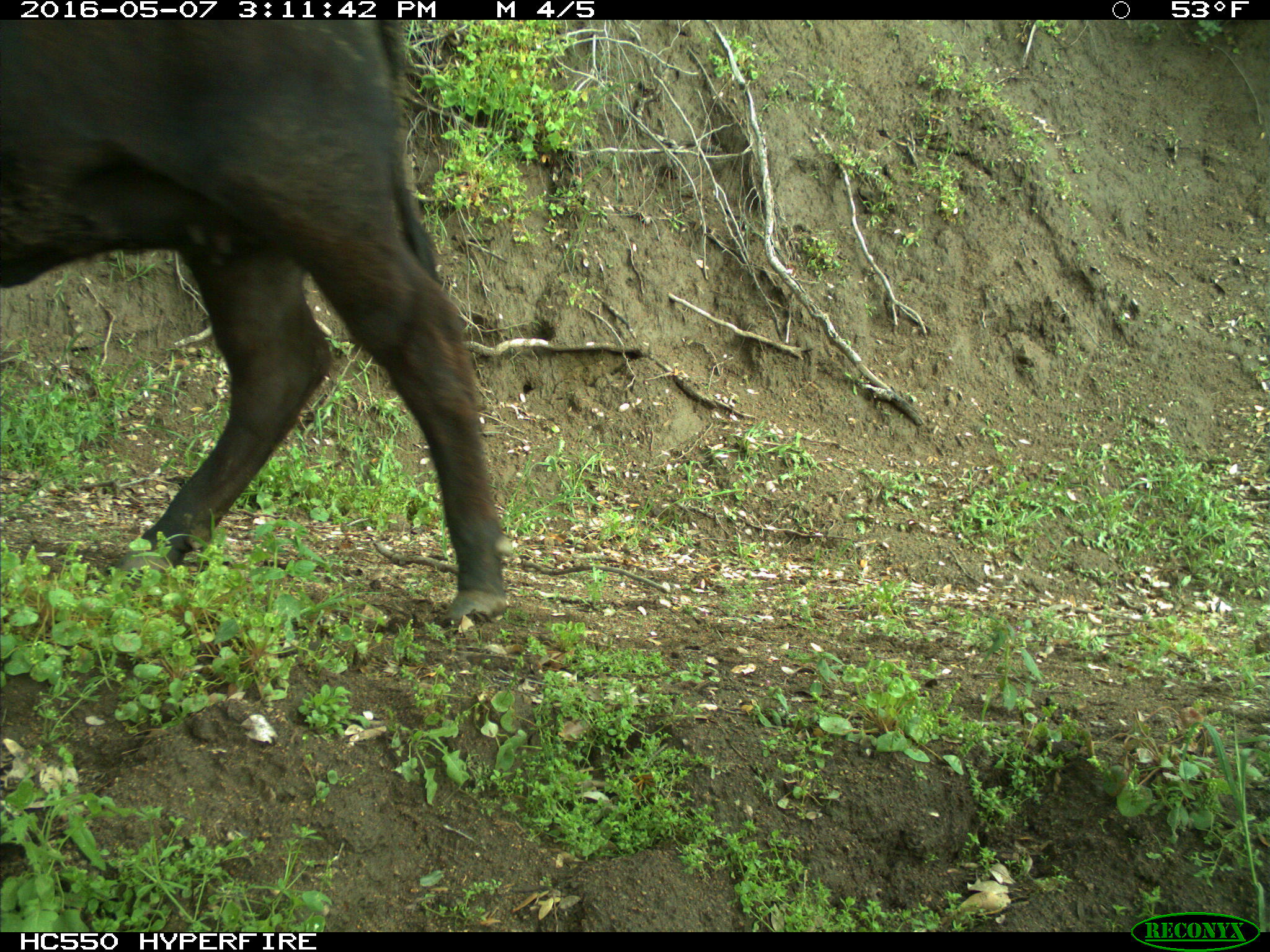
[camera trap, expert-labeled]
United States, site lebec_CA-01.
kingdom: Animalia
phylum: Chordata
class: Mammalia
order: Artiodactyla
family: Bovidae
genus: Bos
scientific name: Bos taurus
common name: domestic cow